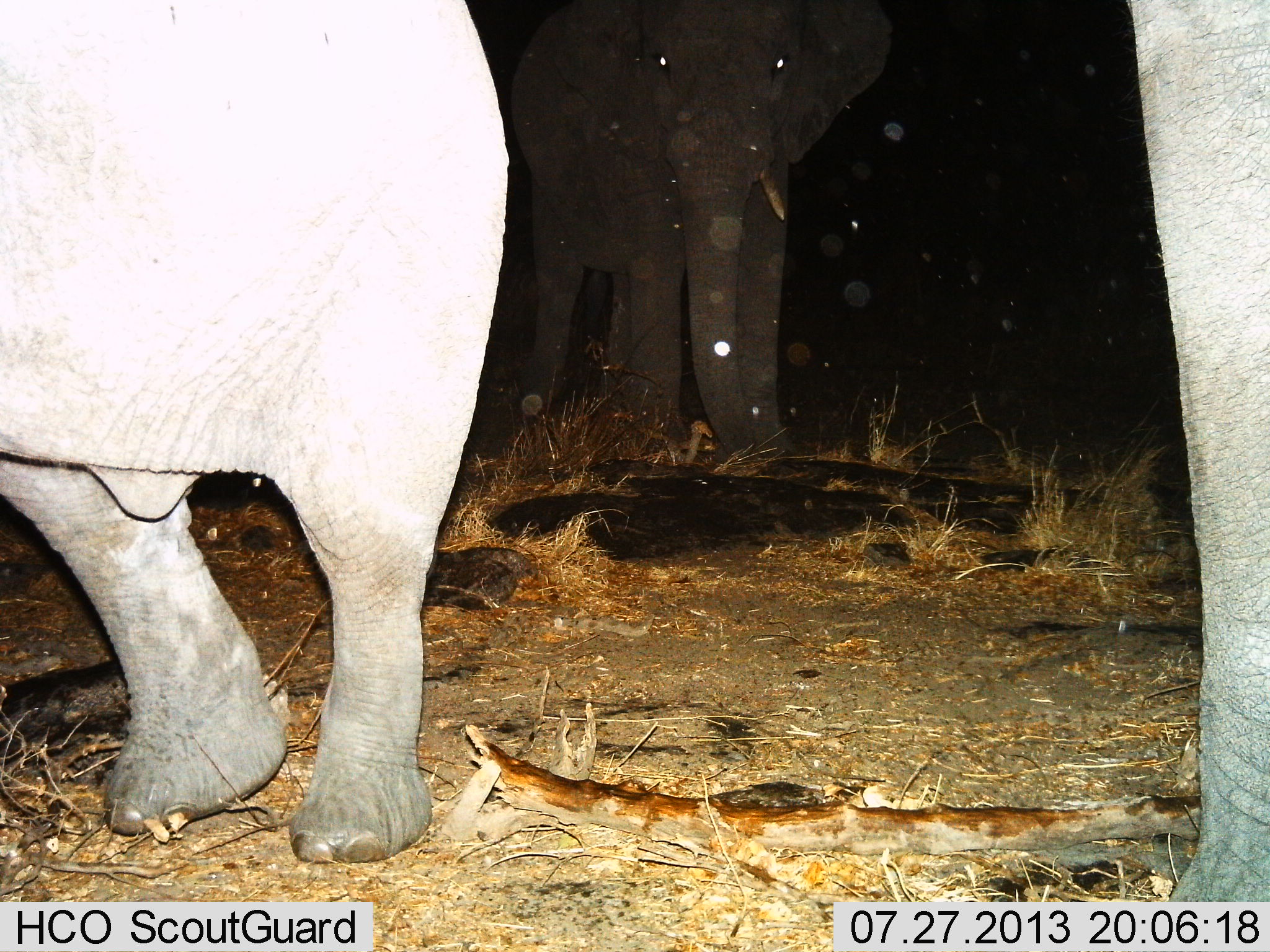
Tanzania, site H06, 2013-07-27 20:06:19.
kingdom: Animalia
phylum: Chordata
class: Mammalia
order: Proboscidea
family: Elephantidae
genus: Loxodonta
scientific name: Loxodonta africana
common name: african bush elephant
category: elephant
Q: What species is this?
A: Elephant (african bush elephant) (Loxodonta africana).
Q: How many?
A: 3.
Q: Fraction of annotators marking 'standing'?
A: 90%.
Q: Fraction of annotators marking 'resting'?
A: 0%.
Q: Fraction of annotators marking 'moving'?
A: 10%.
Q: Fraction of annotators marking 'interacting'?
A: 0%.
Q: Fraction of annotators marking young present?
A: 20%.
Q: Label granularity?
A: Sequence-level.